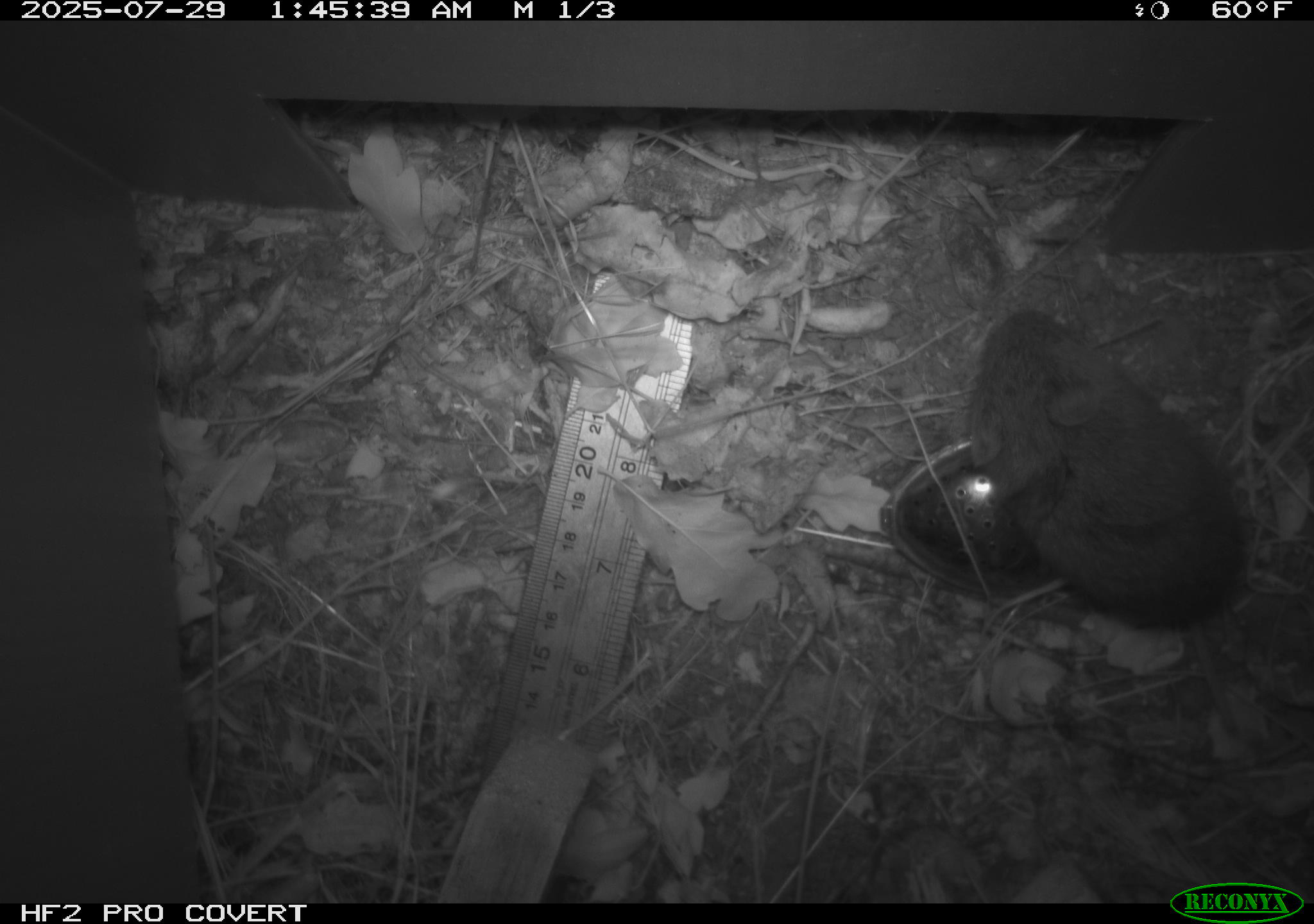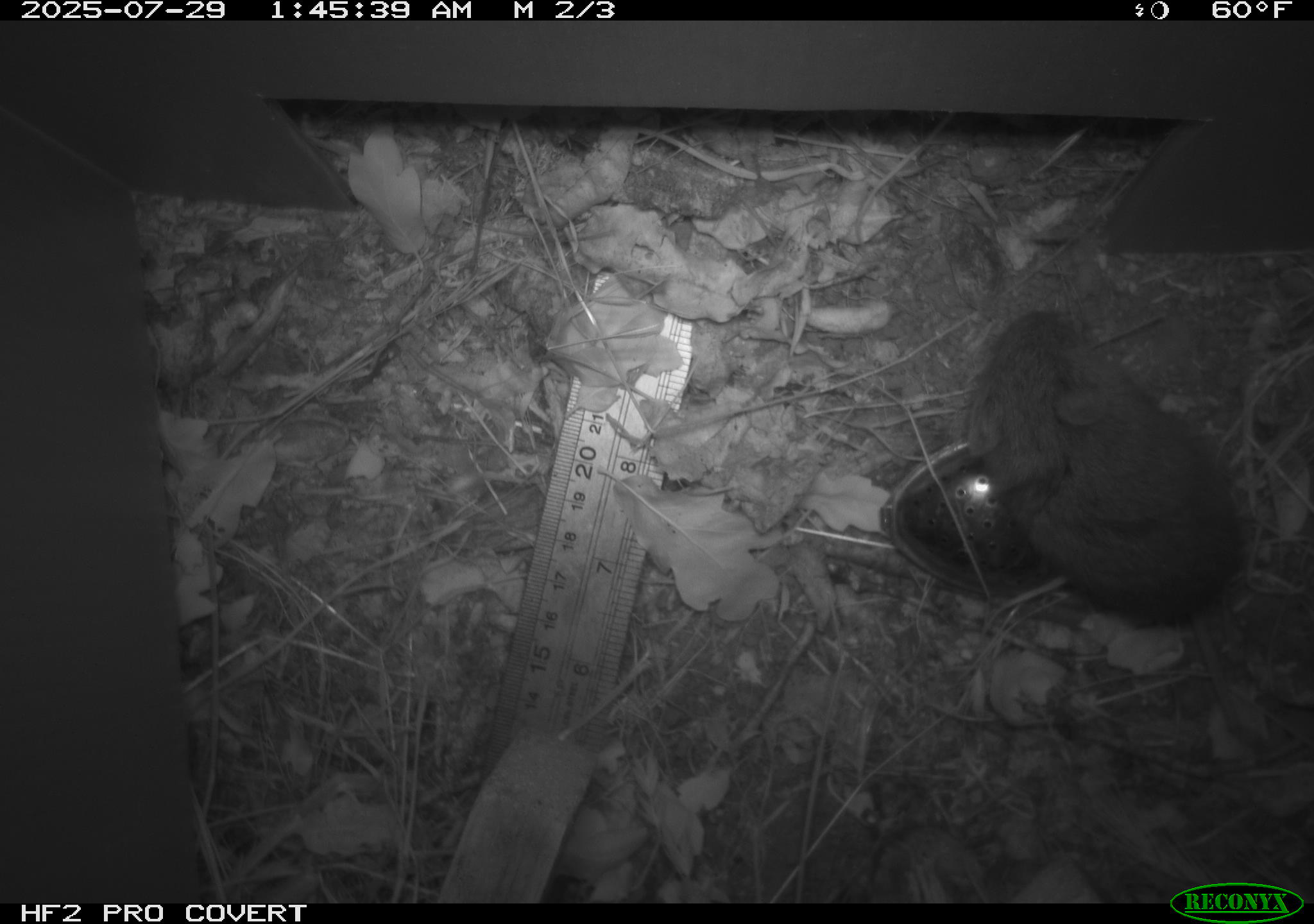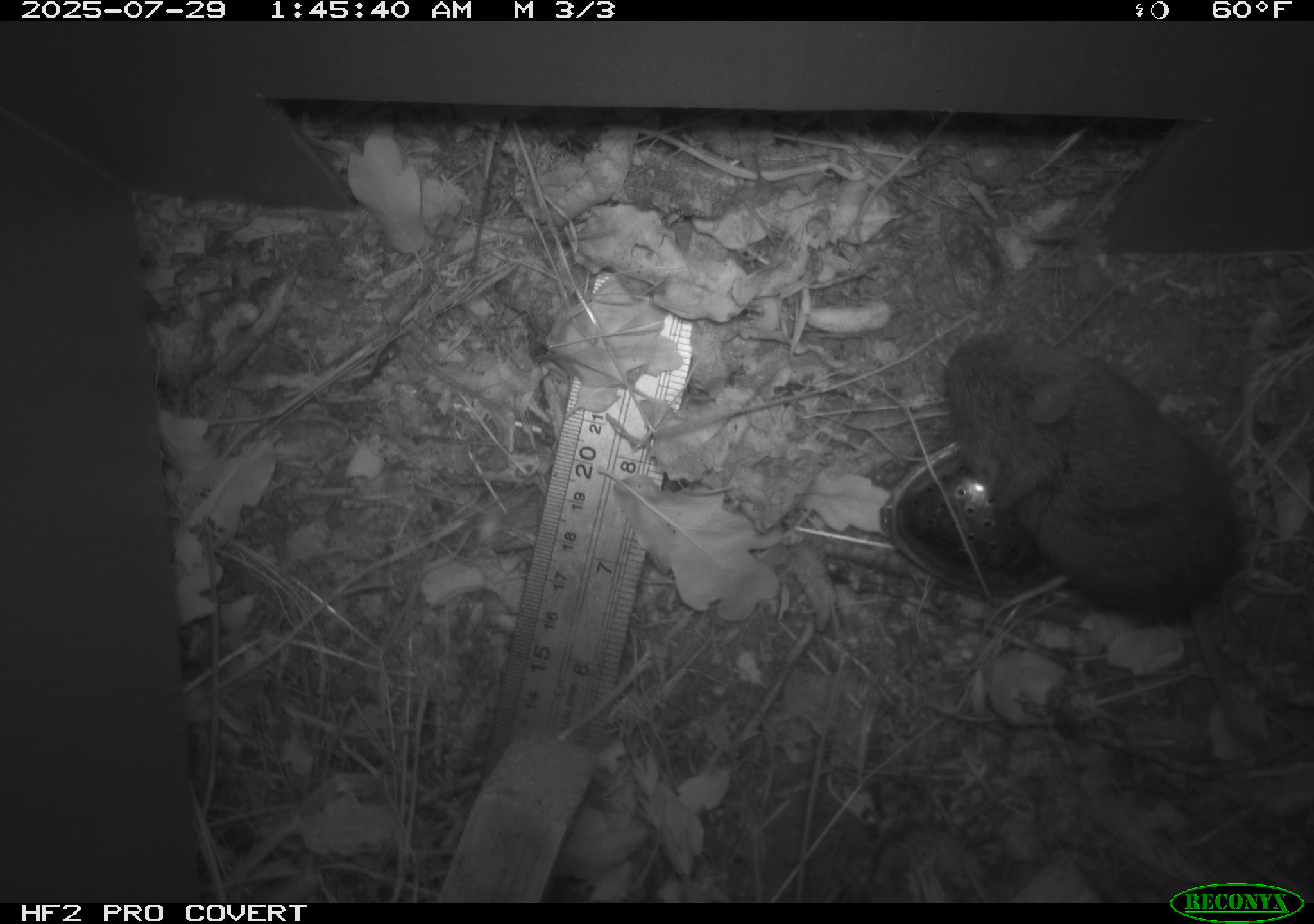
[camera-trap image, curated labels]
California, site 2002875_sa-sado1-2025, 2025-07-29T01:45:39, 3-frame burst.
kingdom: Animalia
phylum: Chordata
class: Mammalia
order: Rodentia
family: Cricetidae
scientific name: Arvicolinae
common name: voles, lemmings, and muskrats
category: arvicolinae subfamily